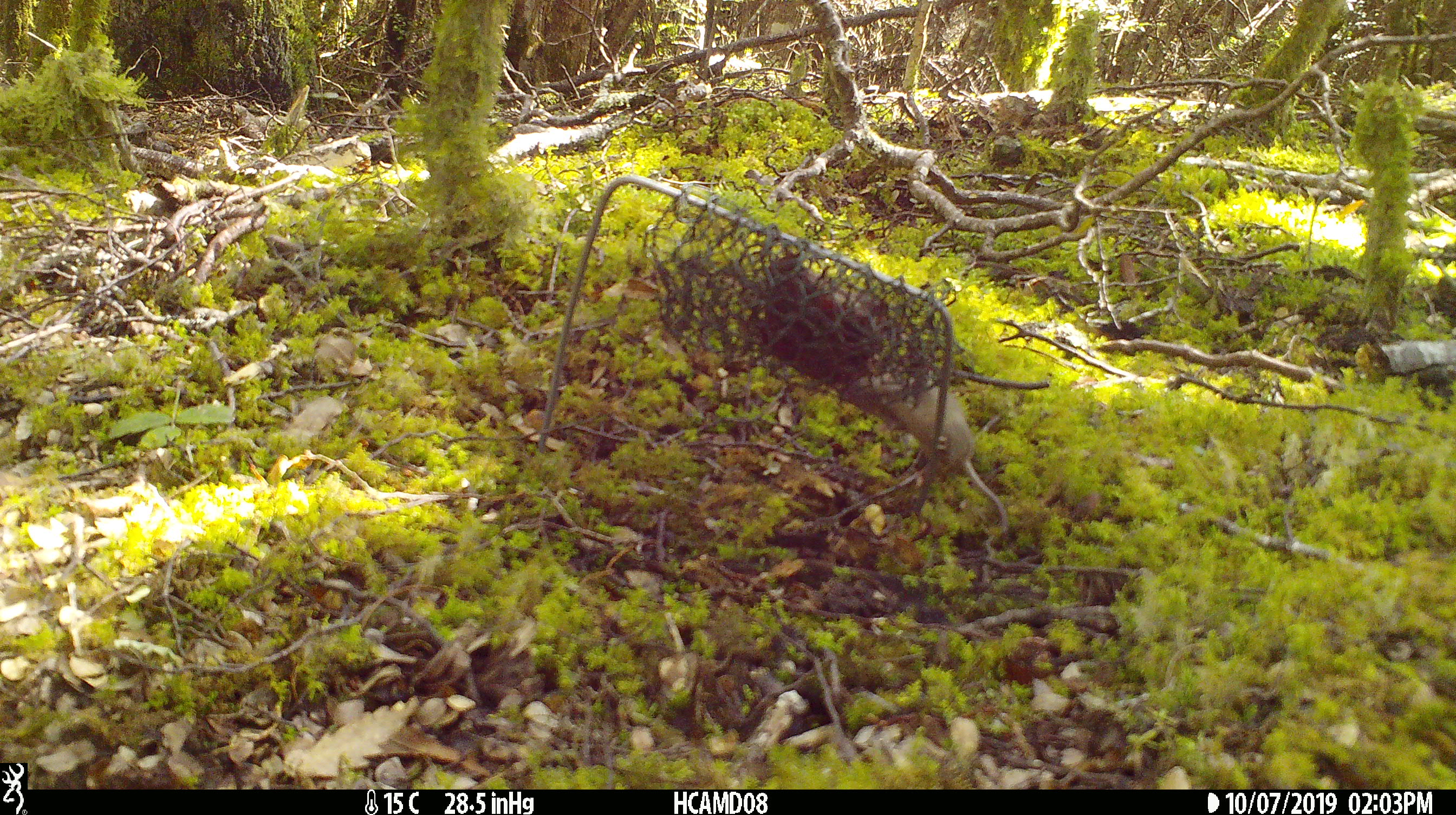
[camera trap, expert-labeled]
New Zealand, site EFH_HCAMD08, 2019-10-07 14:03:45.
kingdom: Animalia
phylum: Chordata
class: Mammalia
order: Rodentia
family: Muridae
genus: Mus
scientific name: Mus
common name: mouse